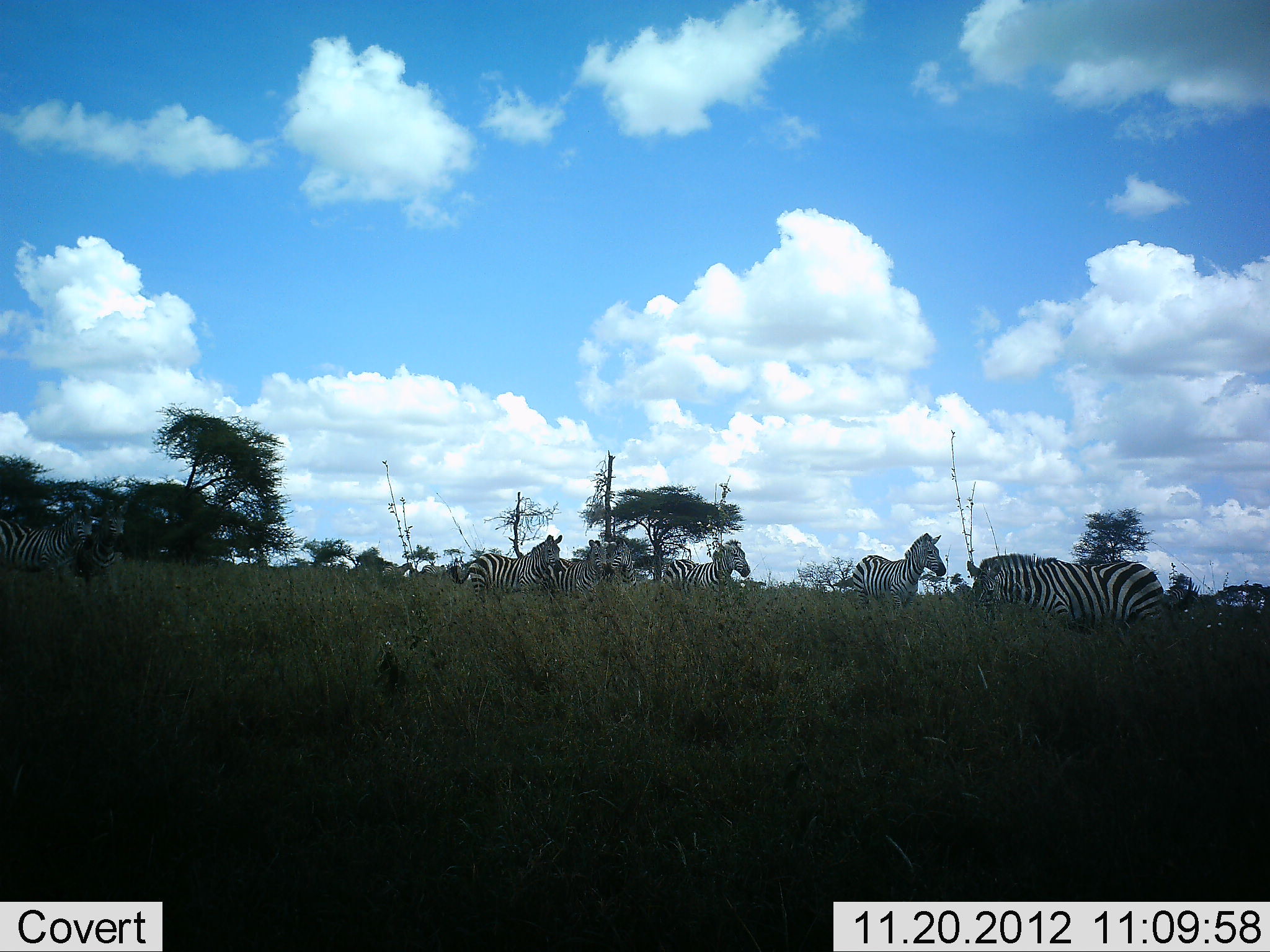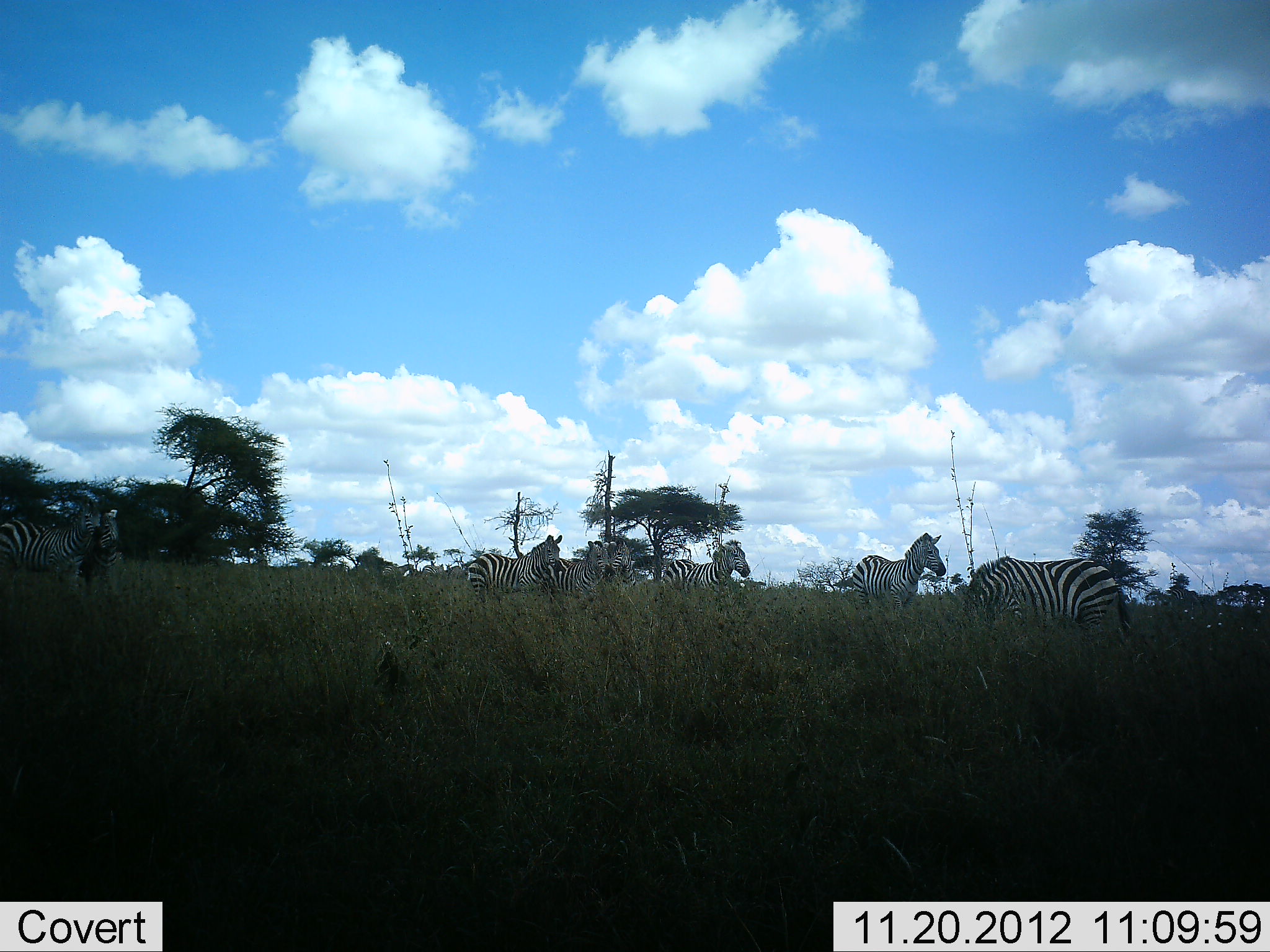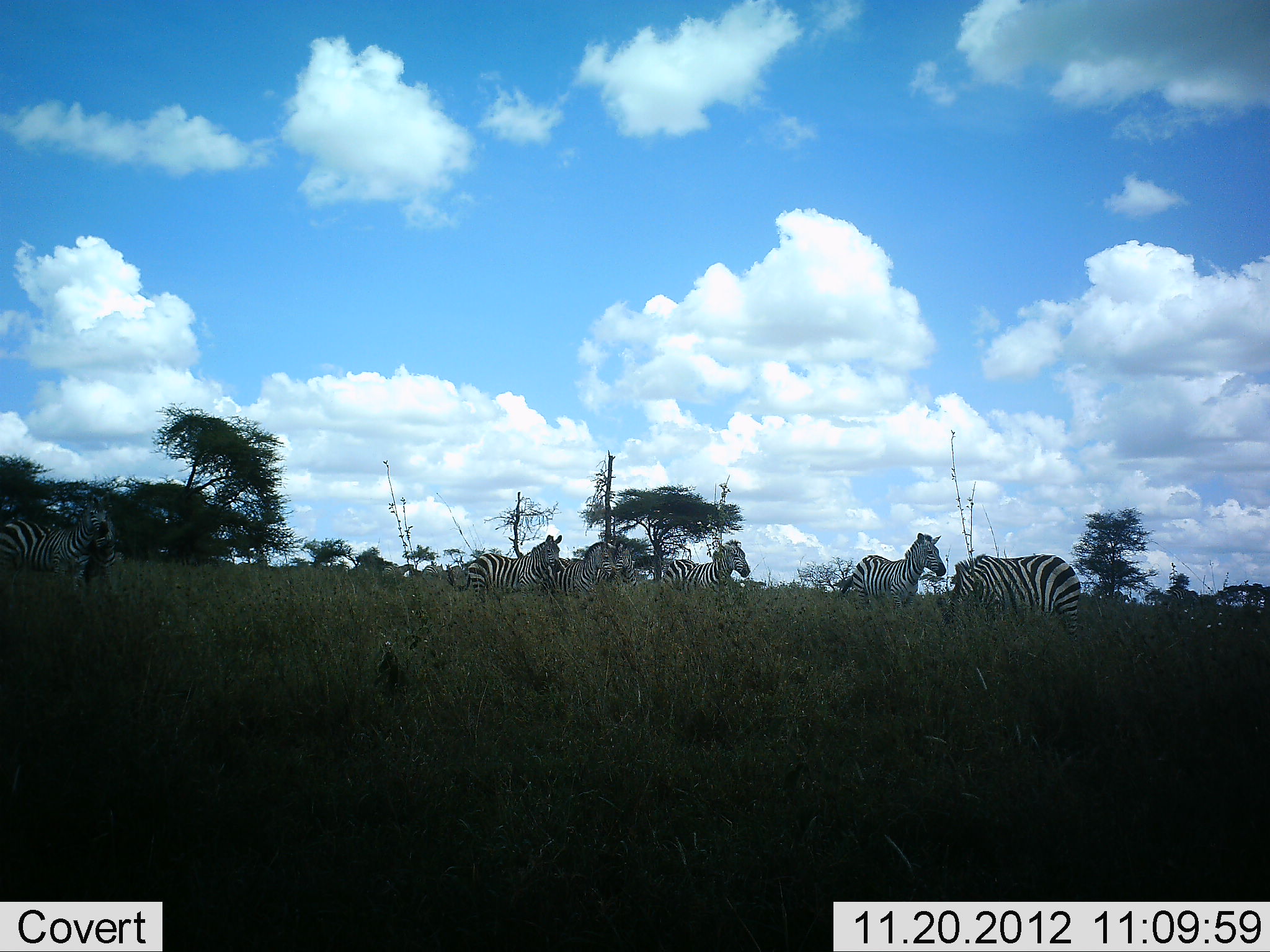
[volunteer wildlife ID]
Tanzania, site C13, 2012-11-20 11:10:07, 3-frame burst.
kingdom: Animalia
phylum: Chordata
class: Mammalia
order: Perissodactyla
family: Equidae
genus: Equus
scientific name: Equus quagga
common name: plains zebra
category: zebra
Zebra (plains zebra) (Equus quagga), count 8. Behavior (volunteer vote fractions): standing 100%, resting 0%, moving 10%, interacting 20%. Young present (vote fraction): 0%. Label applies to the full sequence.